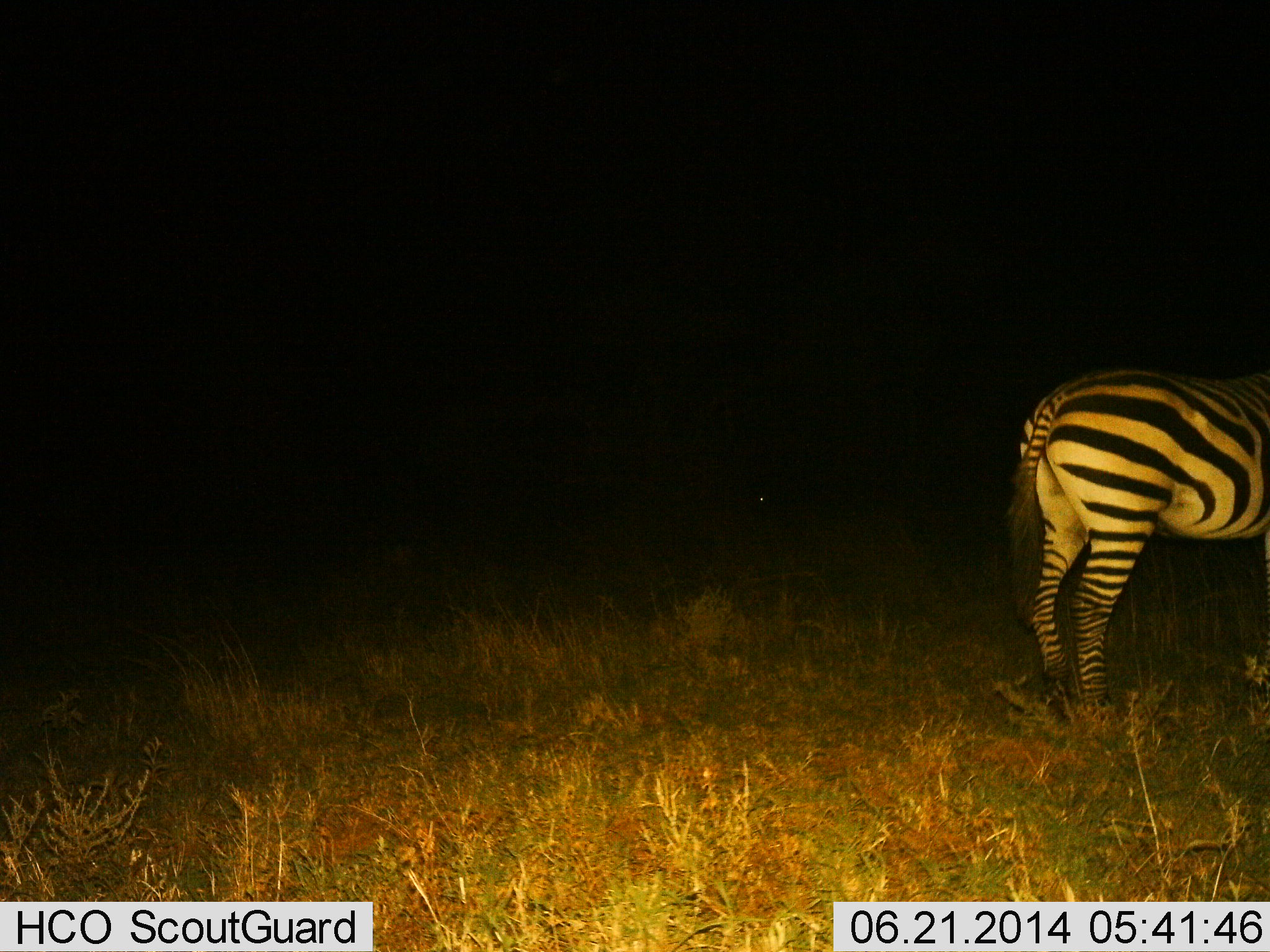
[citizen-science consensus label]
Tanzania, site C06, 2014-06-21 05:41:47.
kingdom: Animalia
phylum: Chordata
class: Mammalia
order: Perissodactyla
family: Equidae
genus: Equus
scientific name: Equus quagga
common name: plains zebra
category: zebra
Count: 1.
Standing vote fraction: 100%.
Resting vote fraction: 0%.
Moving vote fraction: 0%.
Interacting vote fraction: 0%.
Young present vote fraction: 0%.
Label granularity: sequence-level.